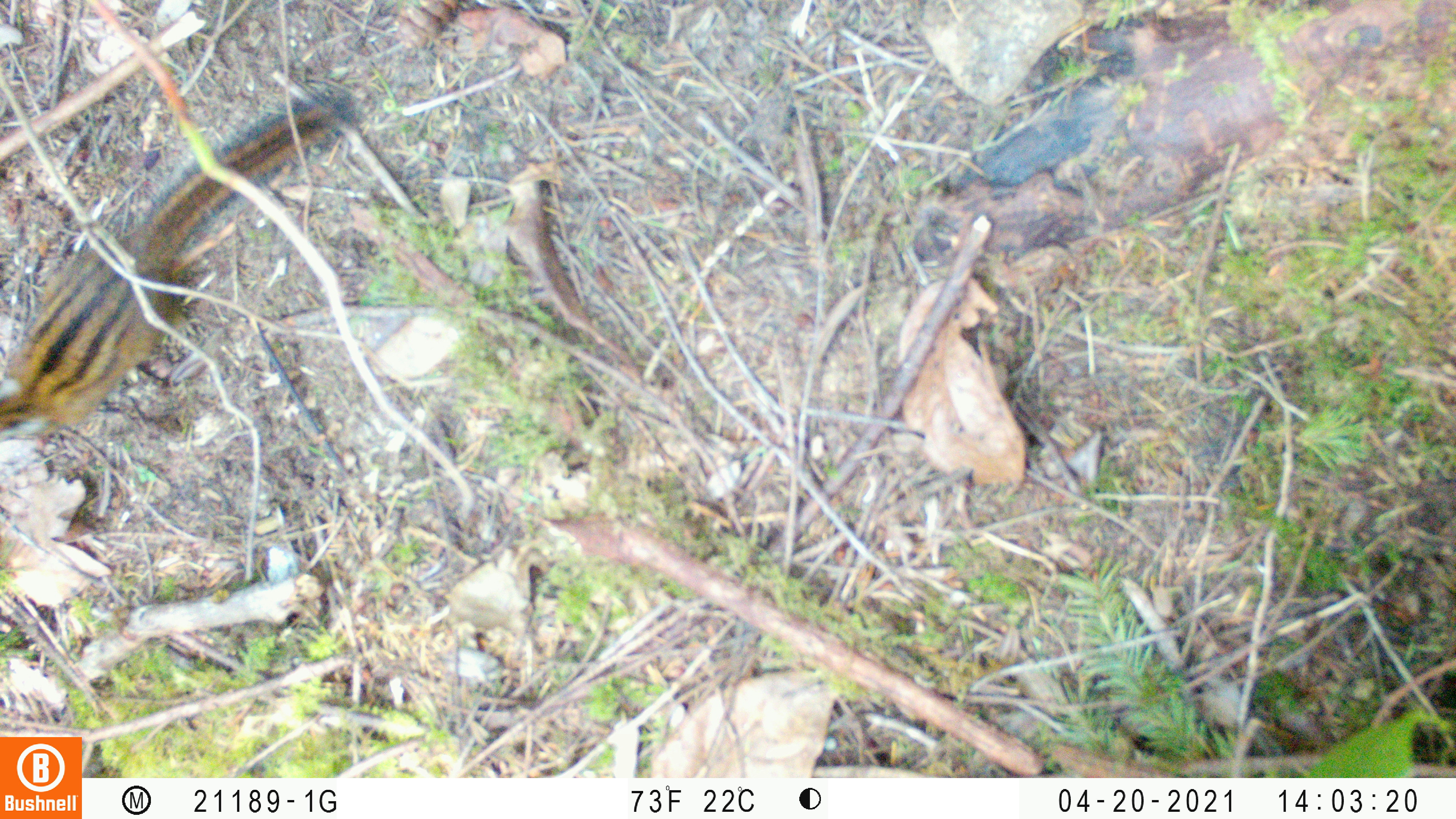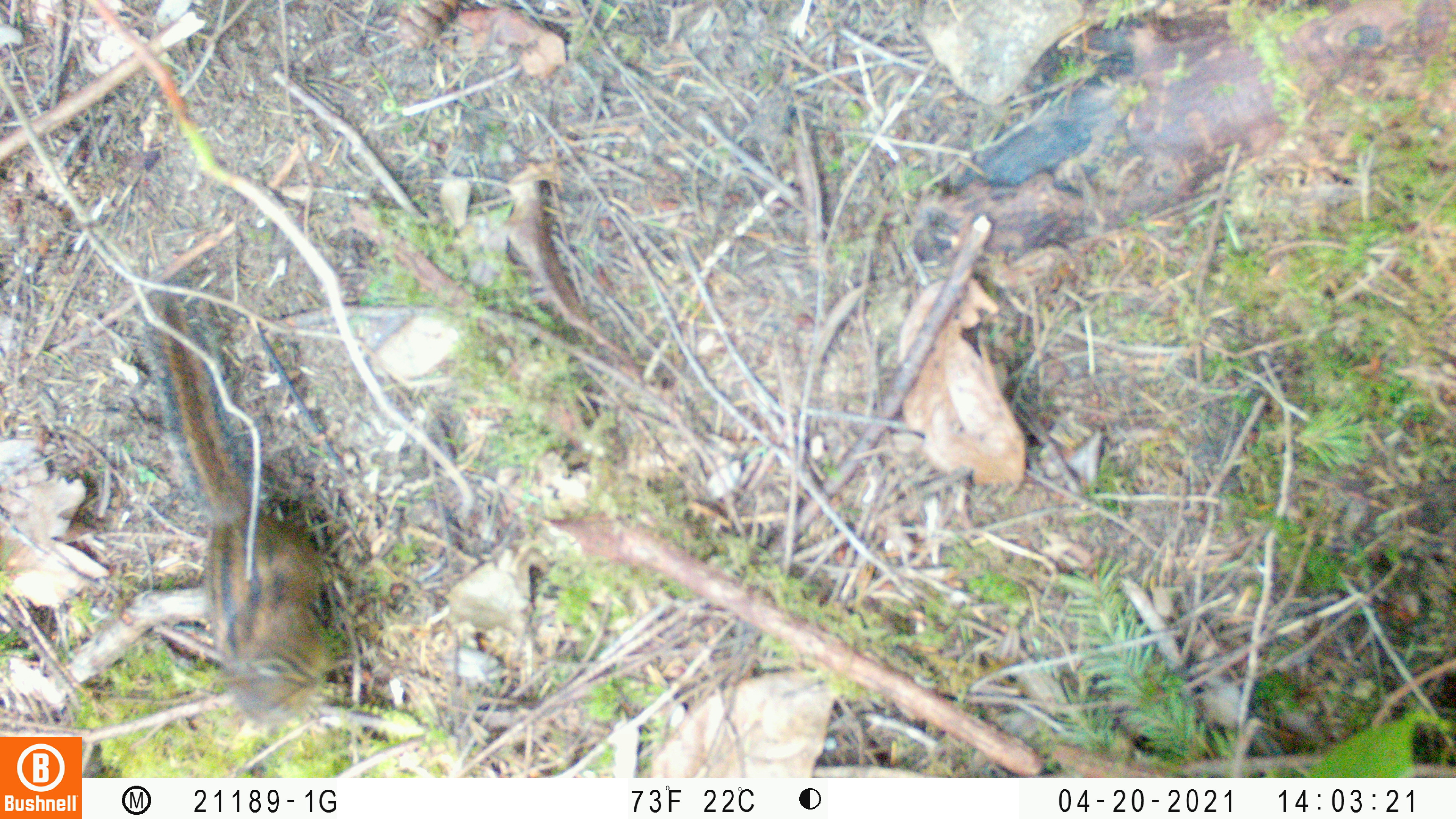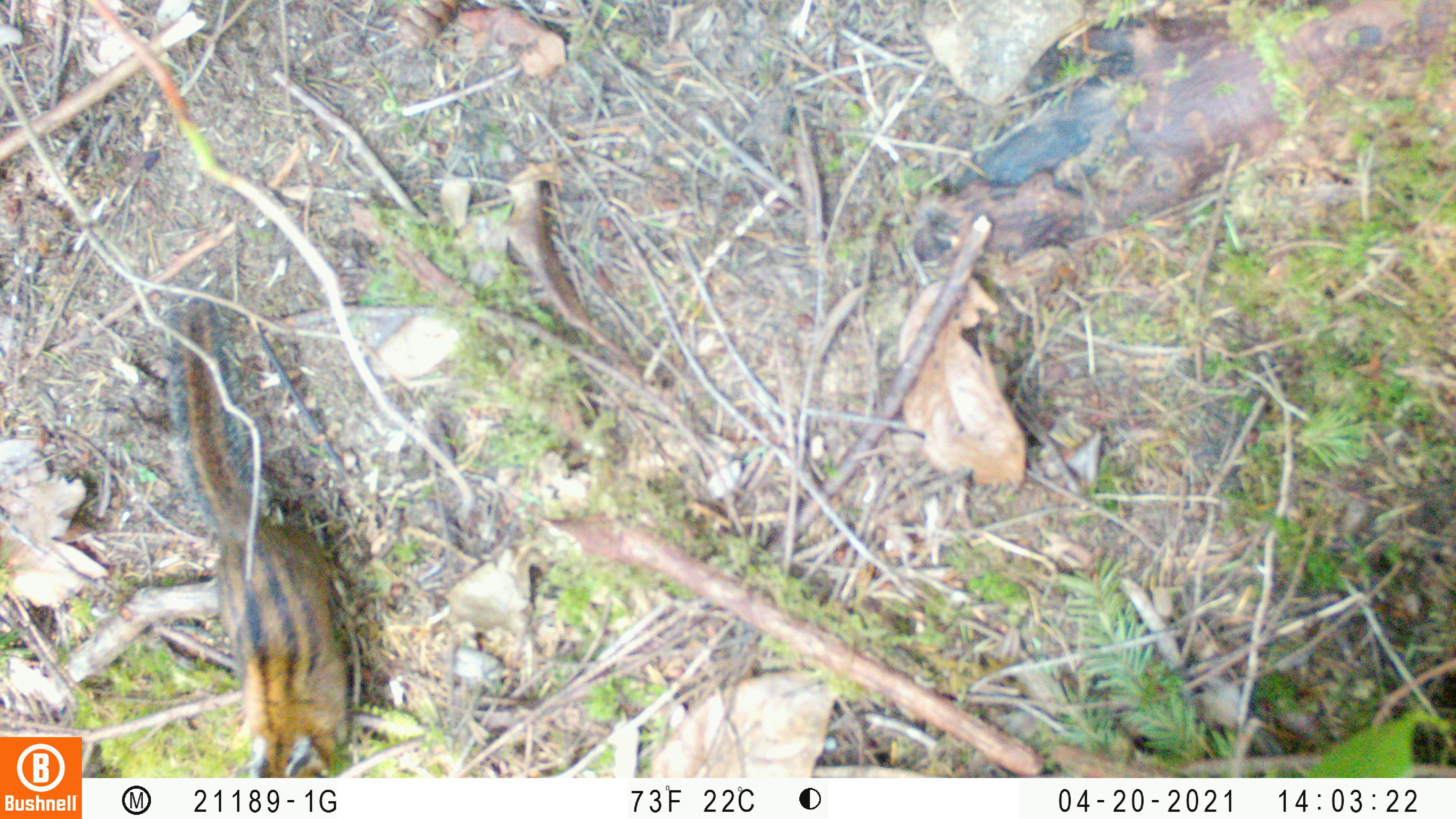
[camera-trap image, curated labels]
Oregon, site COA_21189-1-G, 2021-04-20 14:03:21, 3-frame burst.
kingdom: Animalia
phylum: Chordata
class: Mammalia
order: Rodentia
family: Sciuridae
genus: Neotamias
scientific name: Neotamias townsendii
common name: townsend's chipmunk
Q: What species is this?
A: Townsend's chipmunk (Neotamias townsendii).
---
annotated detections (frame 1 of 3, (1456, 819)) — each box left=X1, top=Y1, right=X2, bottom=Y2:
townsend's chipmunk: left=4, top=90, right=353, bottom=447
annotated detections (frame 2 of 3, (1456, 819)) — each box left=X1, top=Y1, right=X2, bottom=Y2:
townsend's chipmunk: left=133, top=287, right=349, bottom=713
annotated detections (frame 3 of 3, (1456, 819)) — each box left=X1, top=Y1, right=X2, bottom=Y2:
townsend's chipmunk: left=139, top=297, right=362, bottom=773